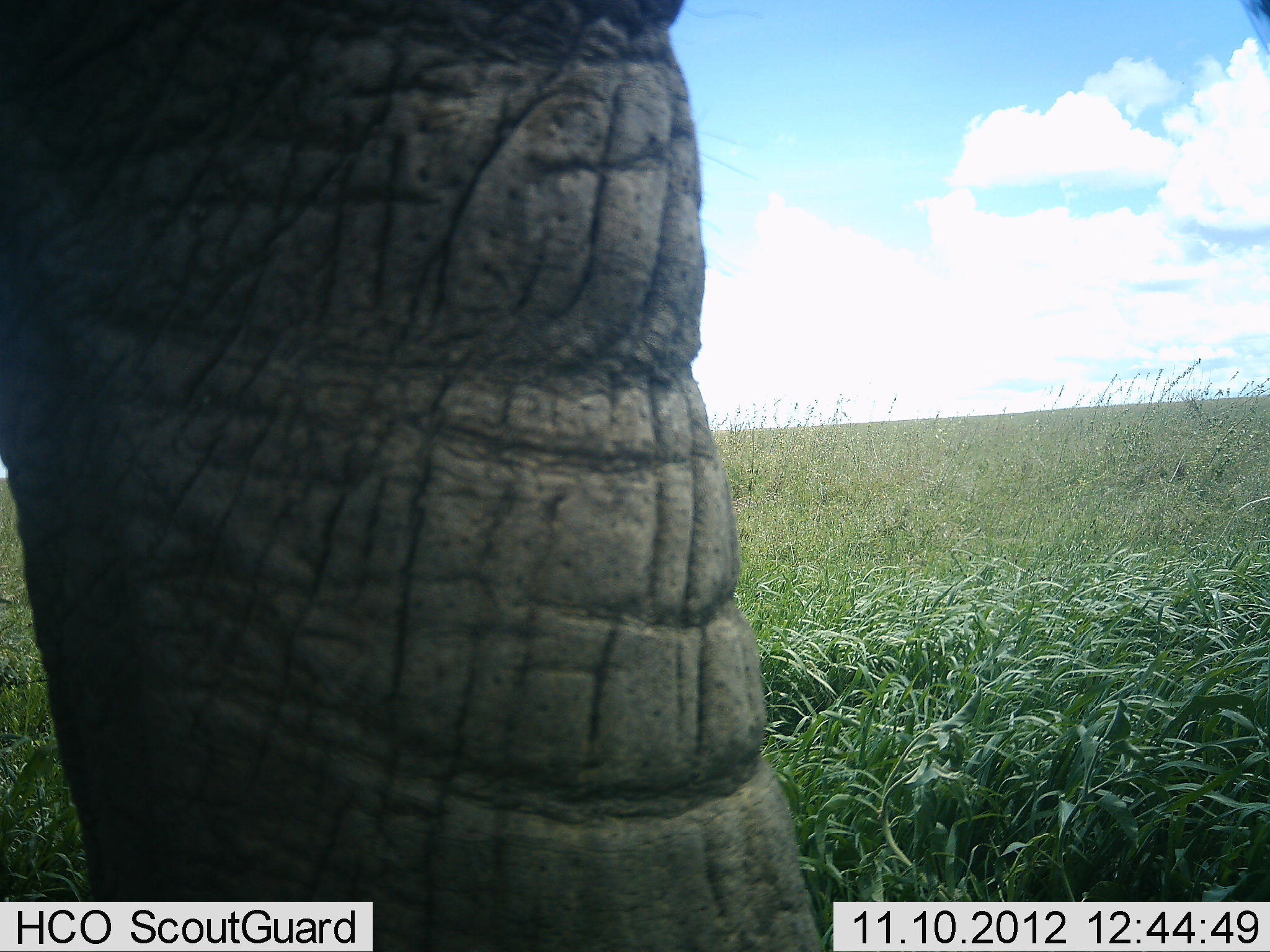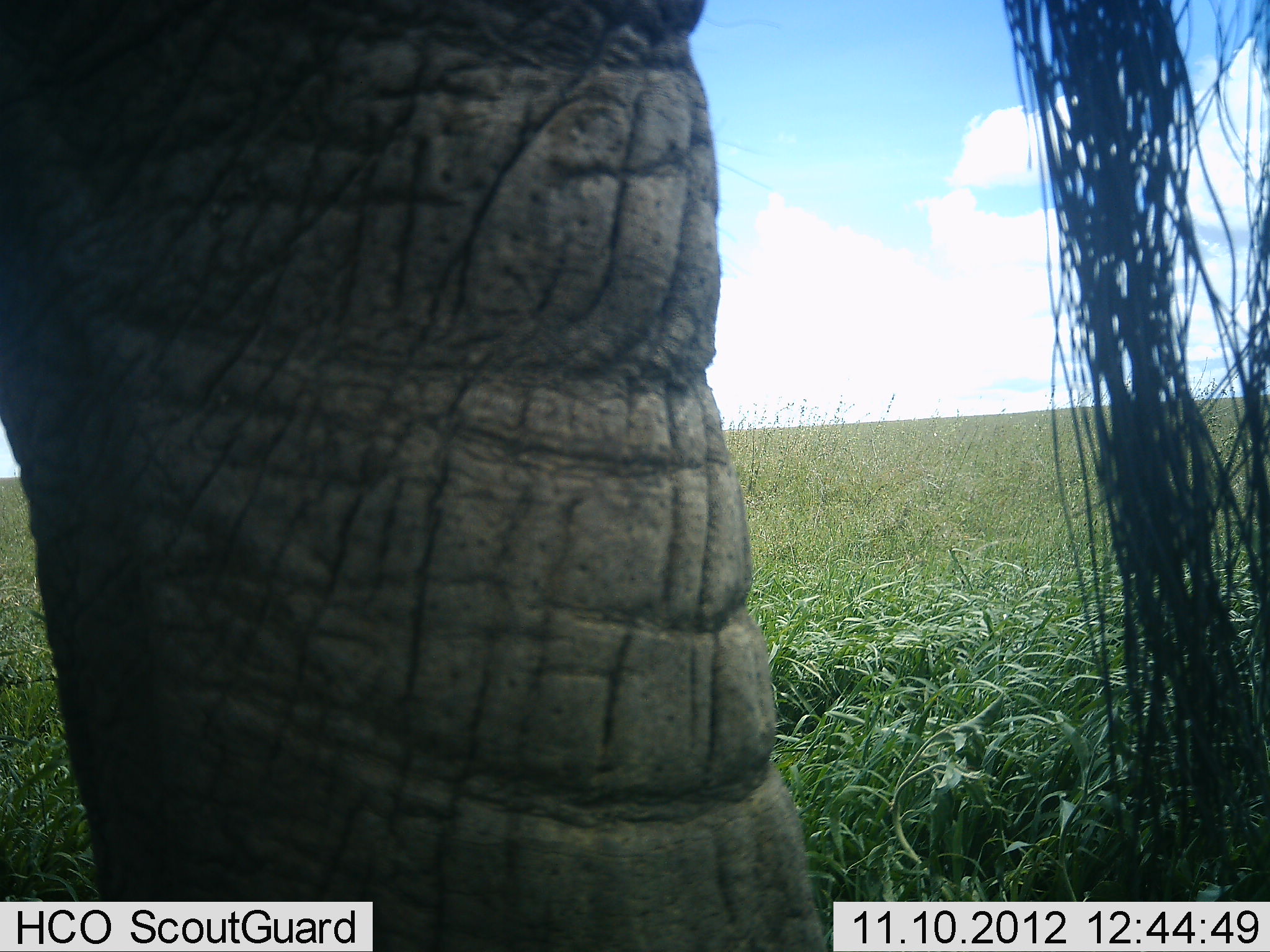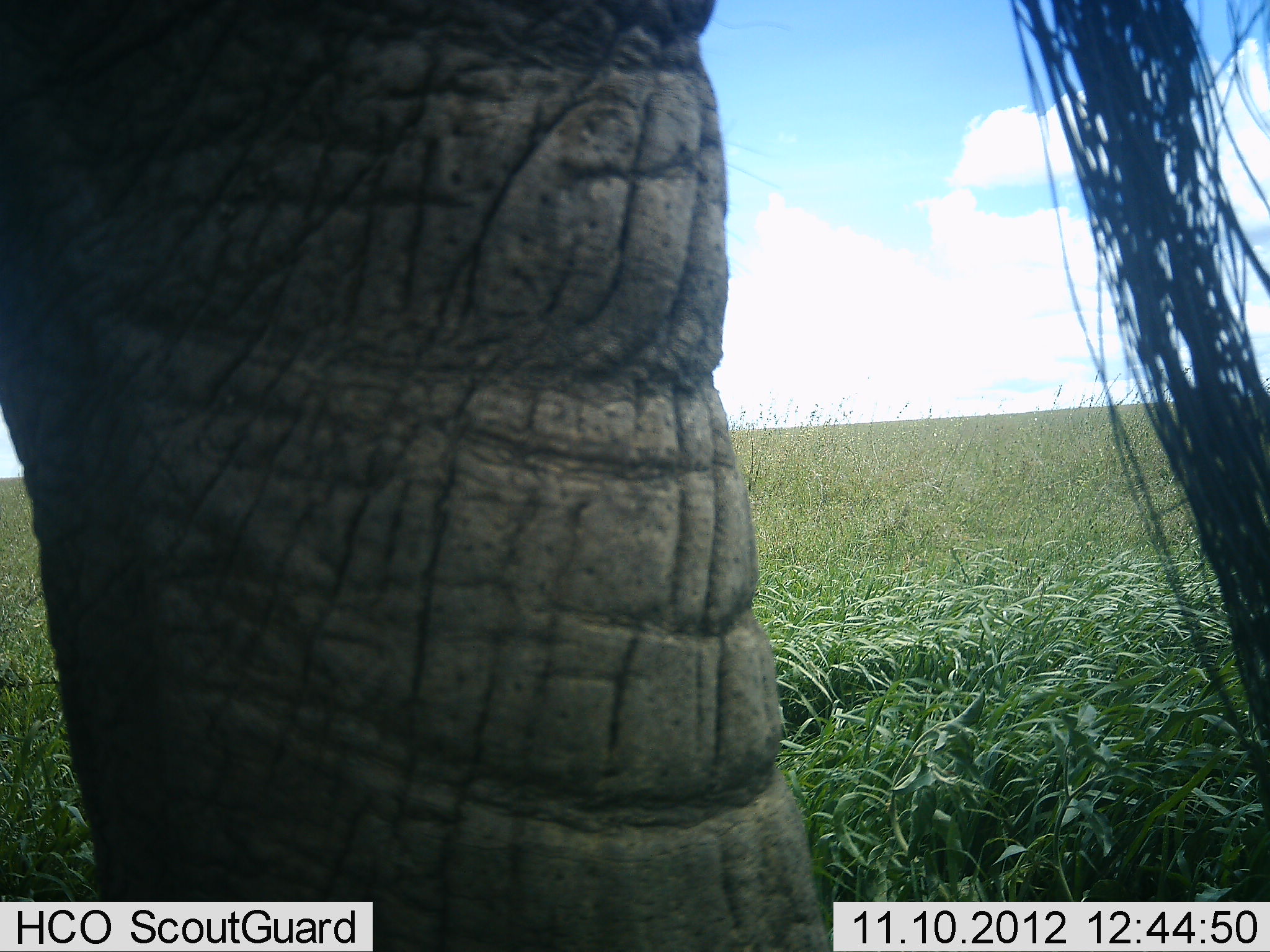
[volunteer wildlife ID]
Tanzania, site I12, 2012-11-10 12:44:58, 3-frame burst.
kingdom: Animalia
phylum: Chordata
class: Mammalia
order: Proboscidea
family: Elephantidae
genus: Loxodonta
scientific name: Loxodonta africana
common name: african bush elephant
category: elephant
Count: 1.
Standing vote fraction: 90%.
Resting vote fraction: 0%.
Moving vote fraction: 10%.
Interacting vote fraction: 0%.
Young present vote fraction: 0%.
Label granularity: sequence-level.